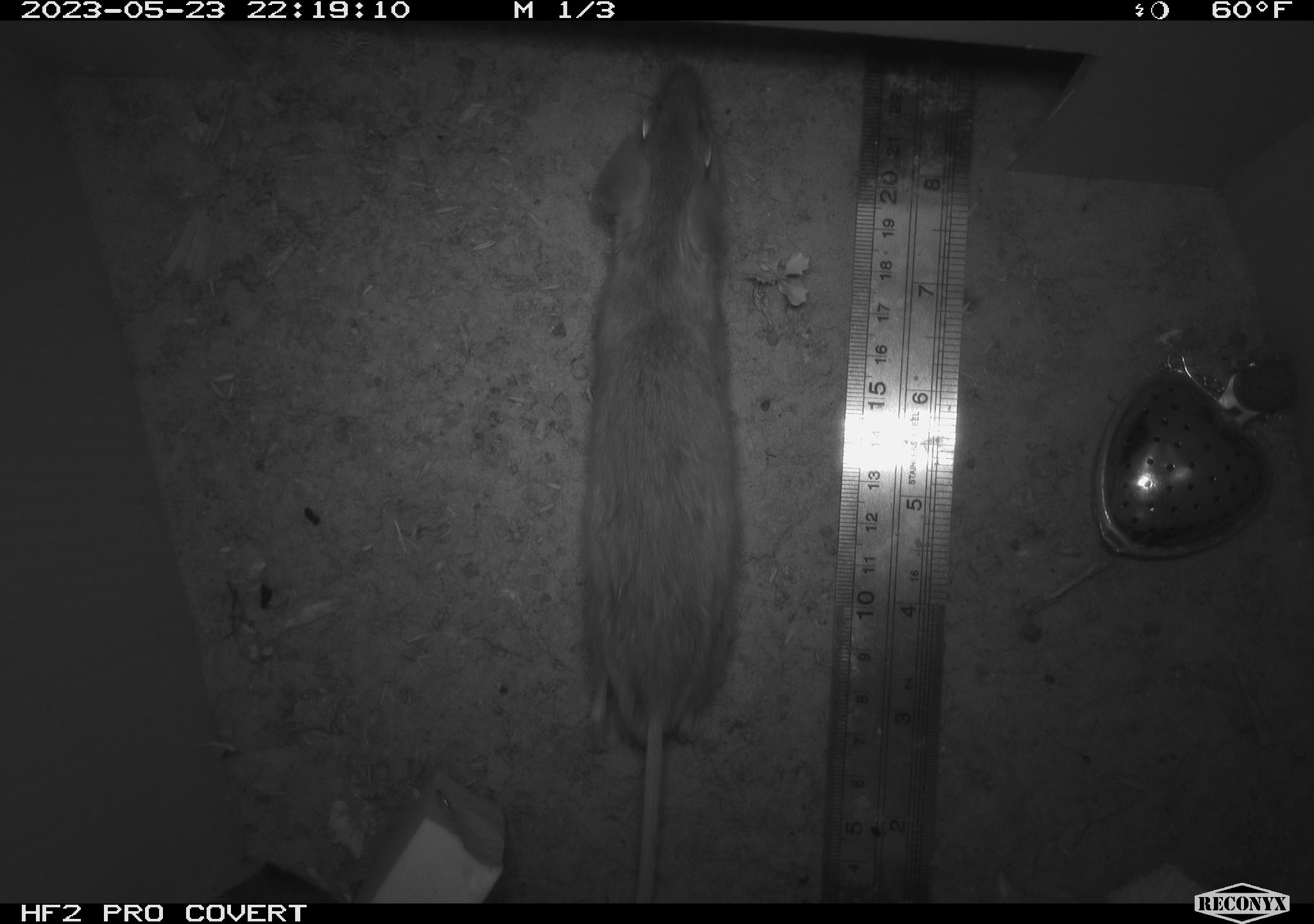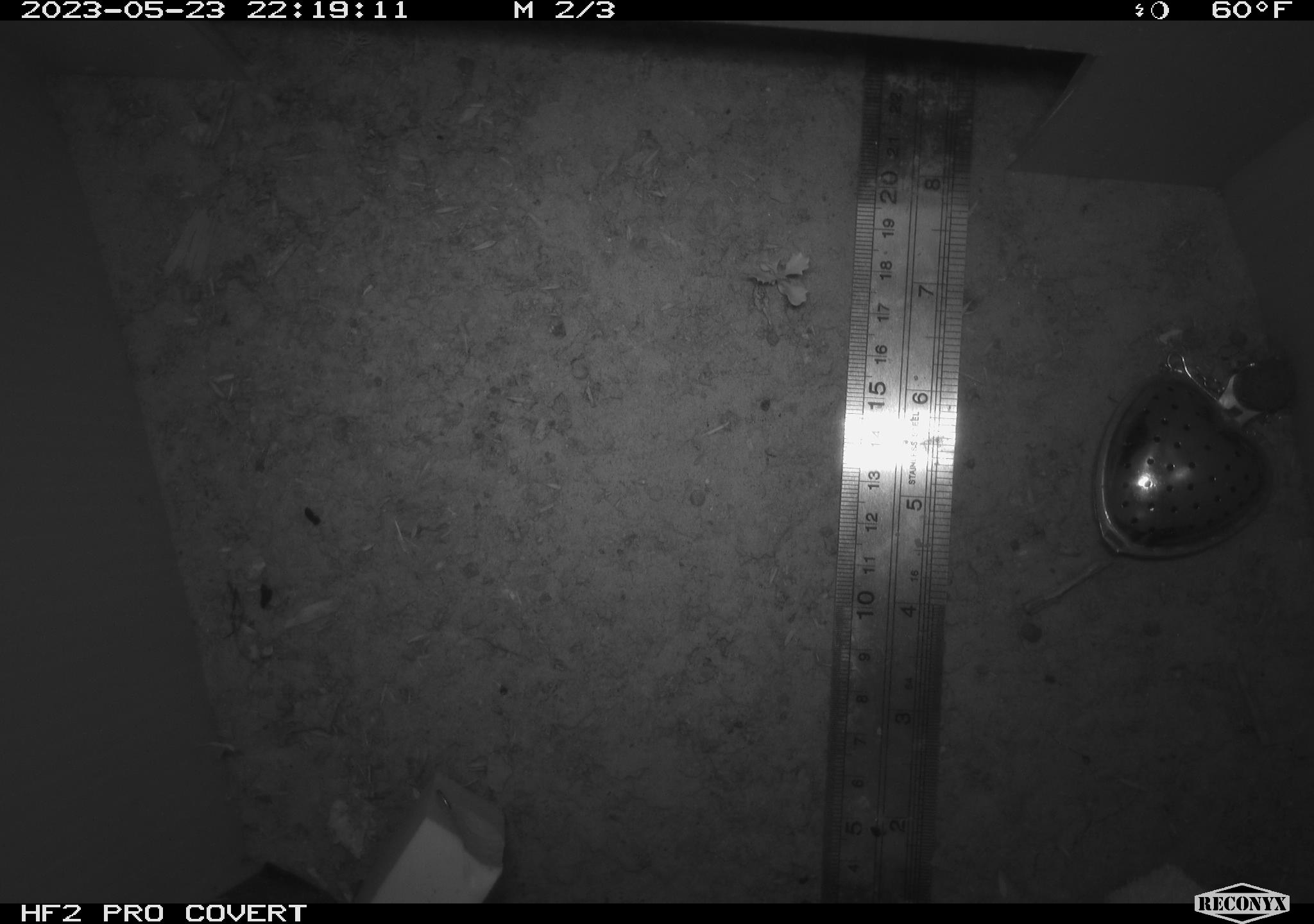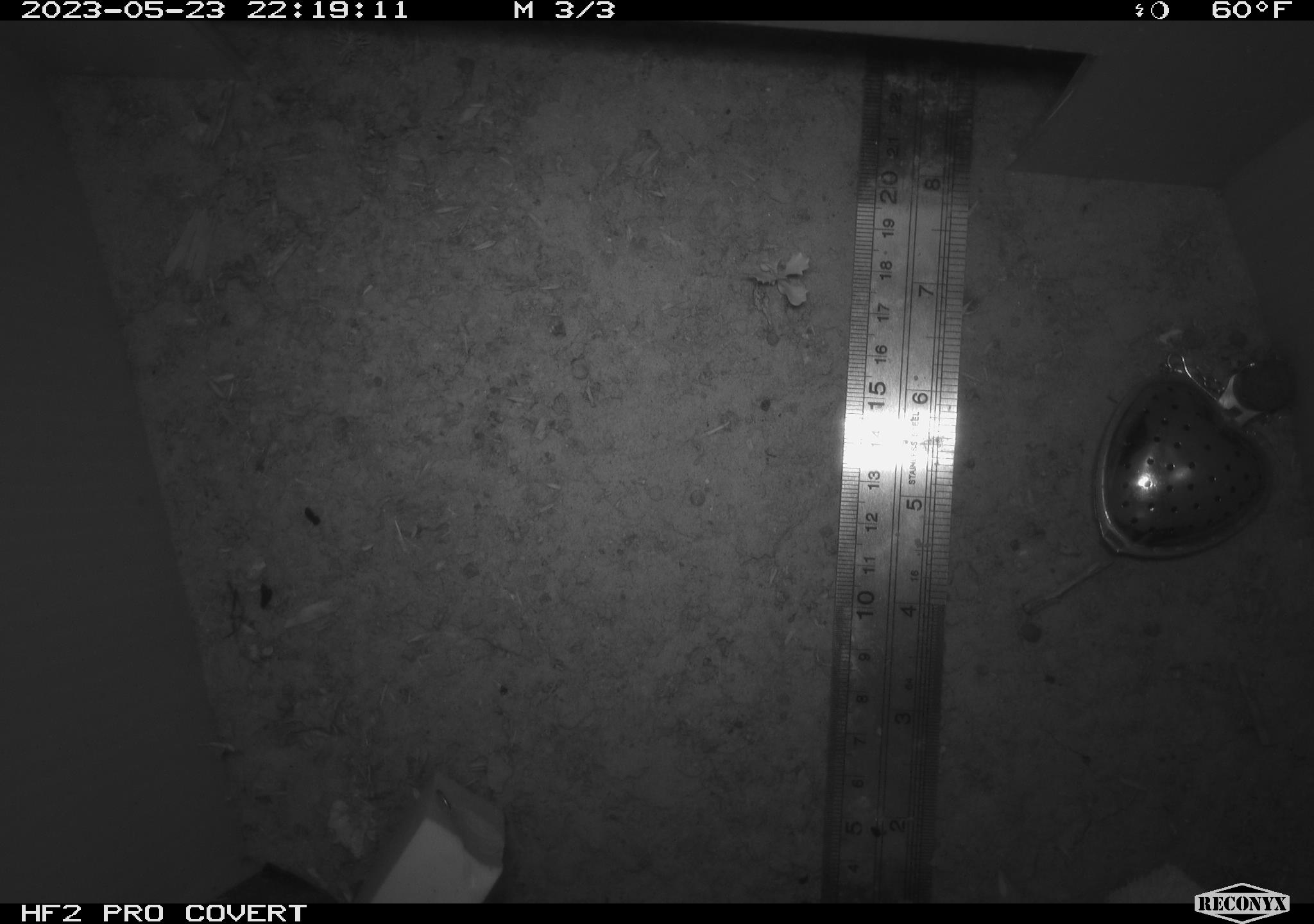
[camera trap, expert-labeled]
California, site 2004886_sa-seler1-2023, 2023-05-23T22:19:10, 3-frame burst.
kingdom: Animalia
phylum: Chordata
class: Mammalia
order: Rodentia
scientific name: Rodentia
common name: mouse species